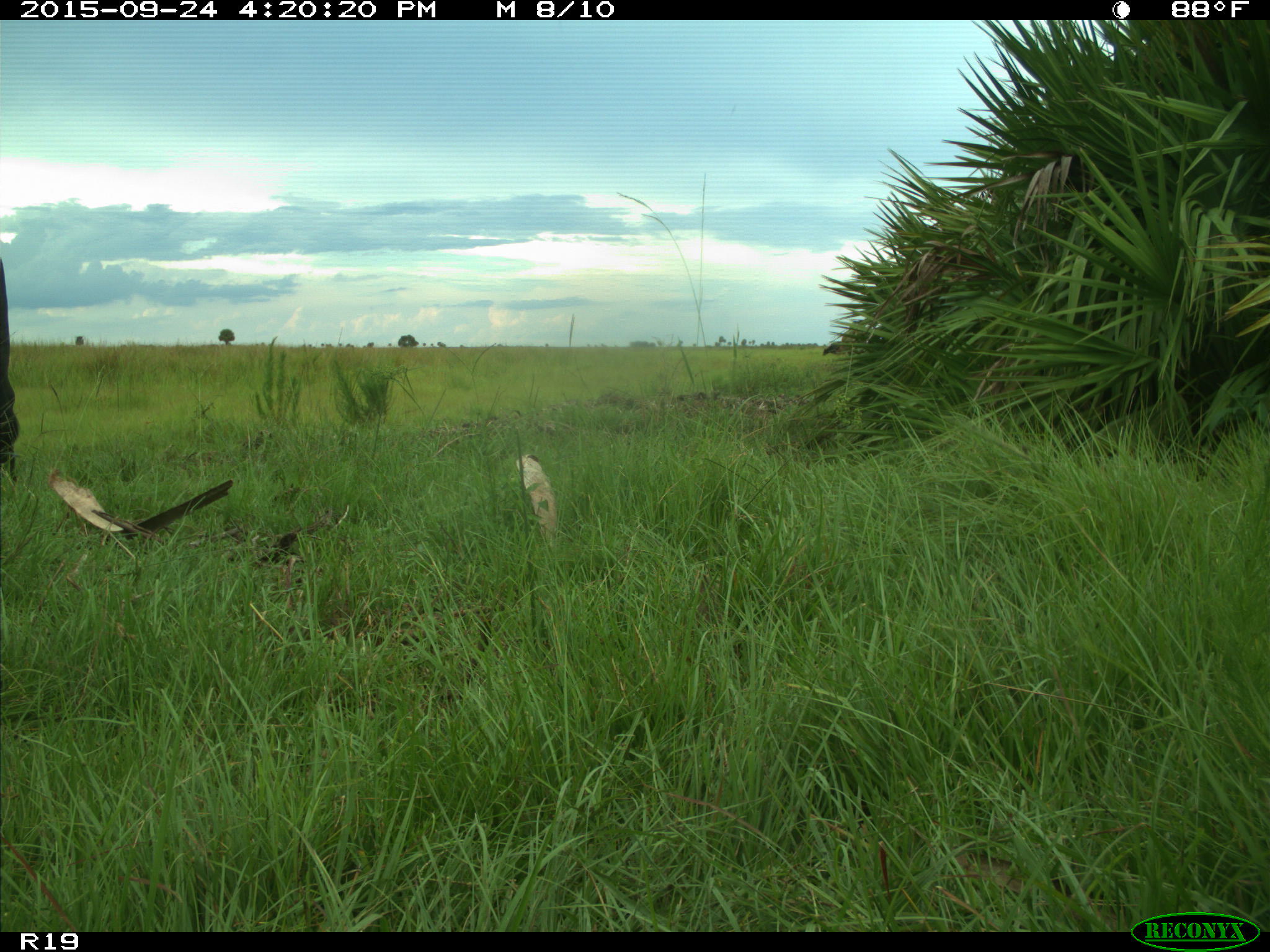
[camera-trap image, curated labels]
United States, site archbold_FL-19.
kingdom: Animalia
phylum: Chordata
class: Mammalia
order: Artiodactyla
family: Bovidae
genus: Bos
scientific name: Bos taurus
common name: domestic cow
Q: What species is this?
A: Bos taurus (domestic cow).